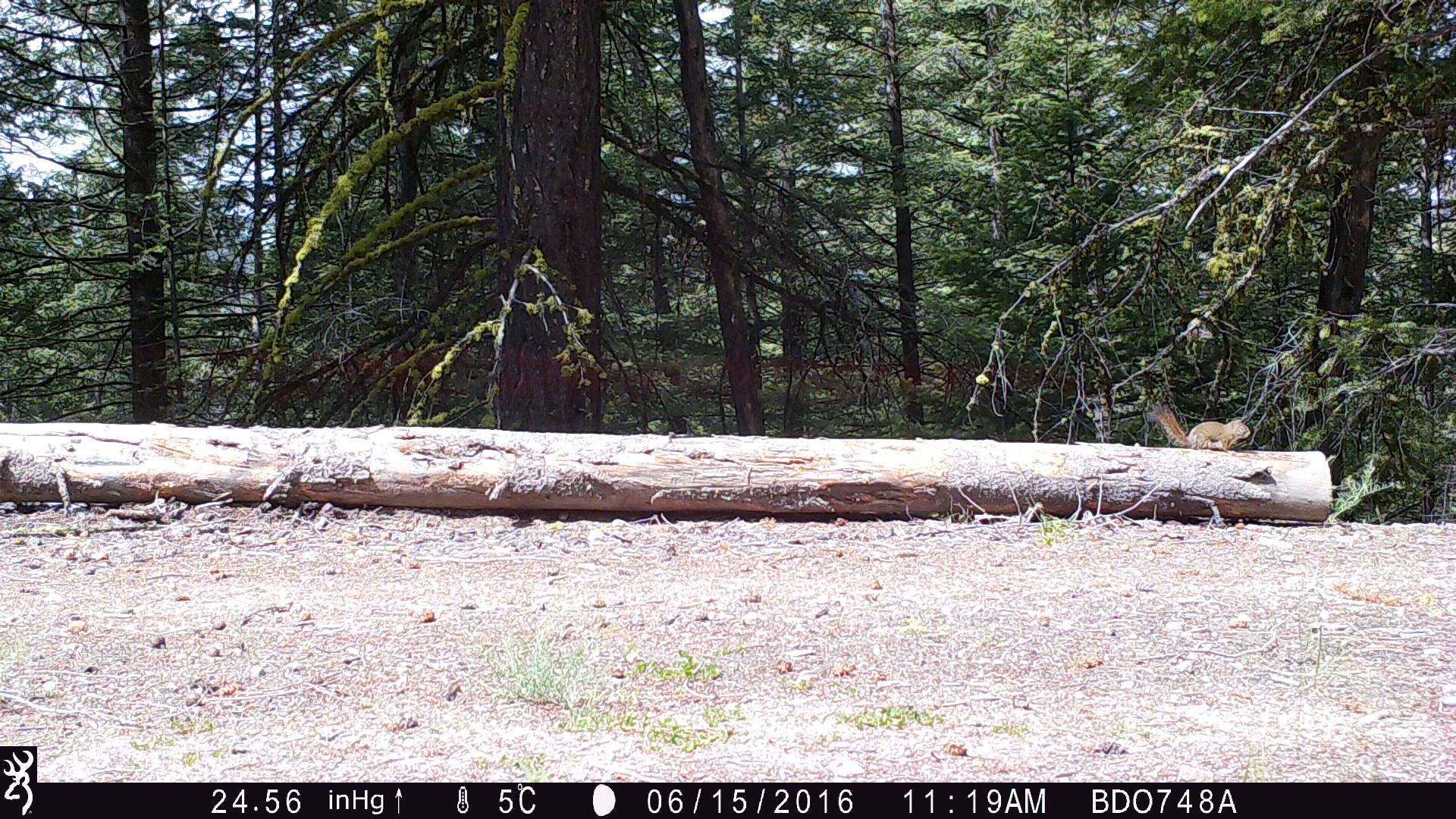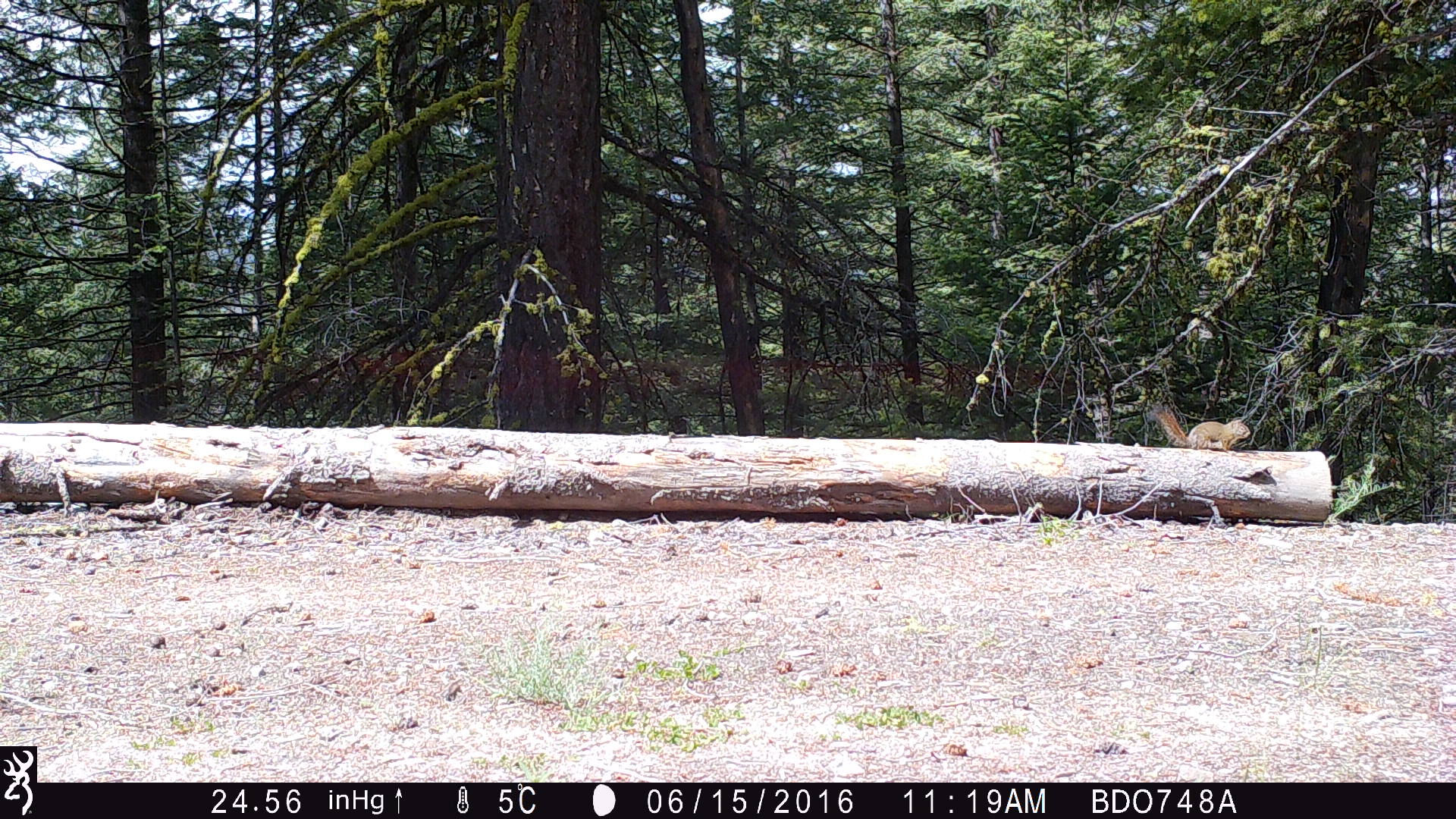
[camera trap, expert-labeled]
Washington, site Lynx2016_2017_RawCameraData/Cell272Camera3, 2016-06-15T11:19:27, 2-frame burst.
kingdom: Animalia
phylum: Chordata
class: Mammalia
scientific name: Mammalia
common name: small mammal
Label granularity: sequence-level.